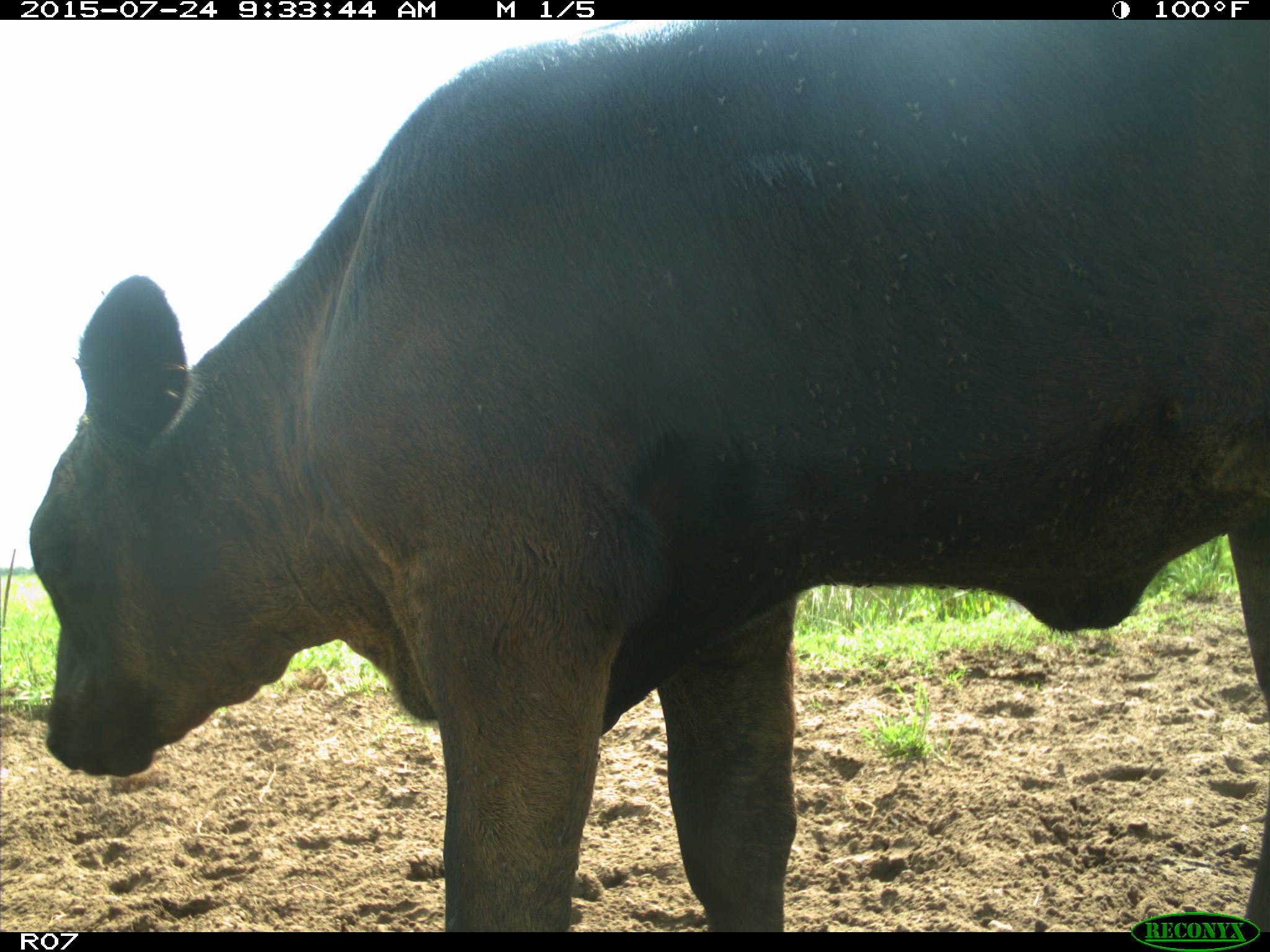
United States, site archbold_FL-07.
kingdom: Animalia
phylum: Chordata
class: Mammalia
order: Artiodactyla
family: Bovidae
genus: Bos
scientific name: Bos taurus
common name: domestic cow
Bos taurus (domestic cow).